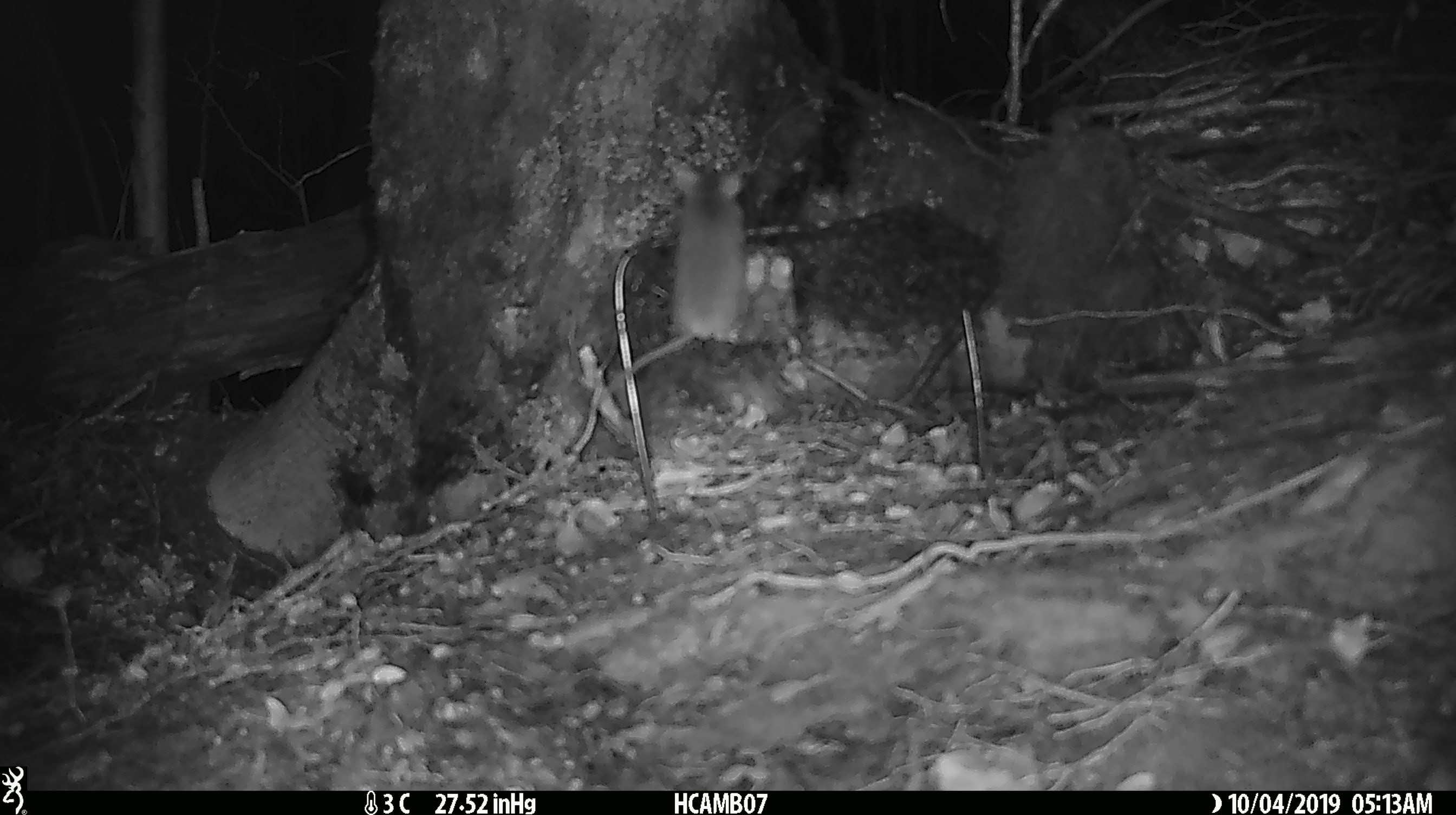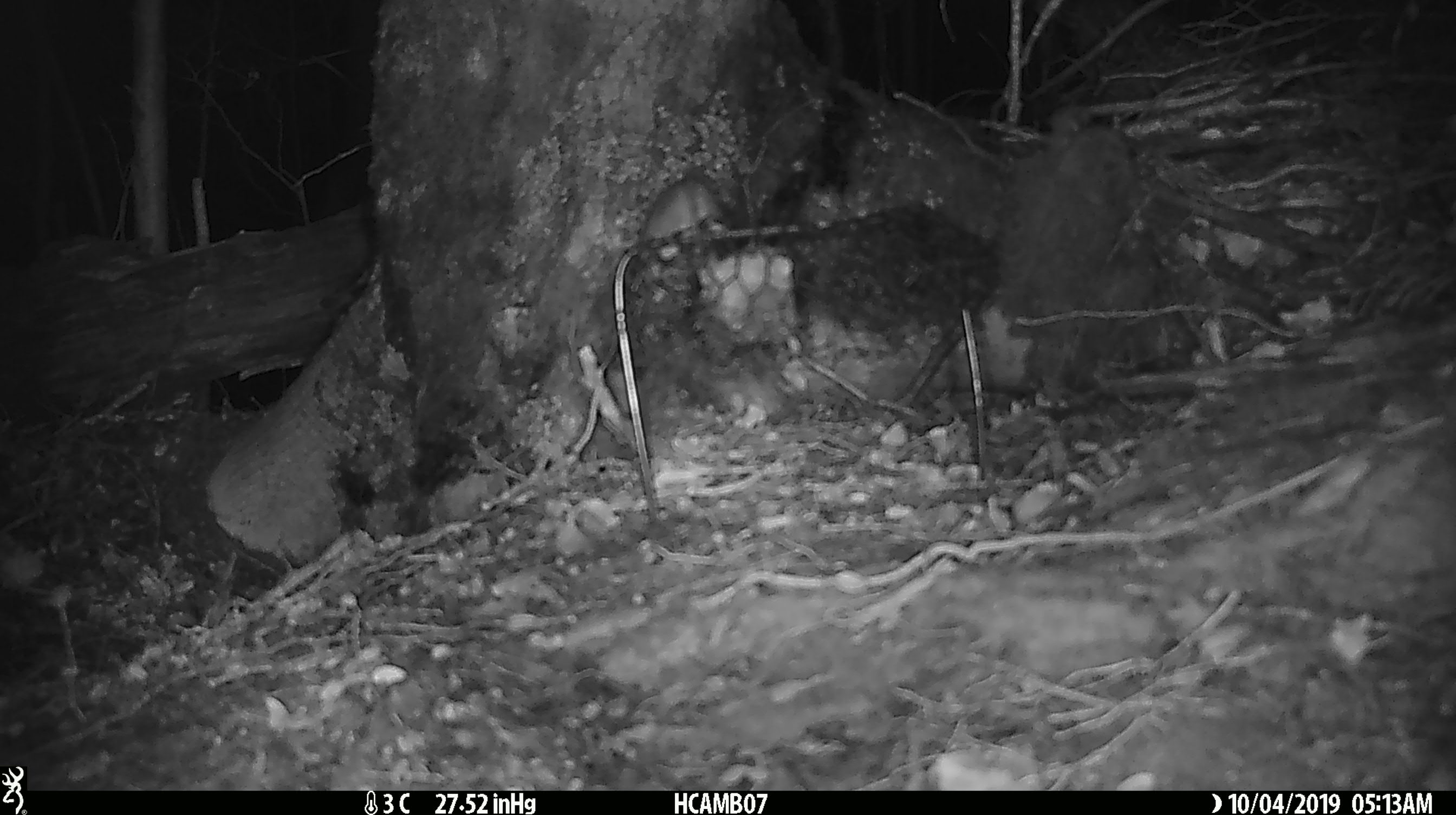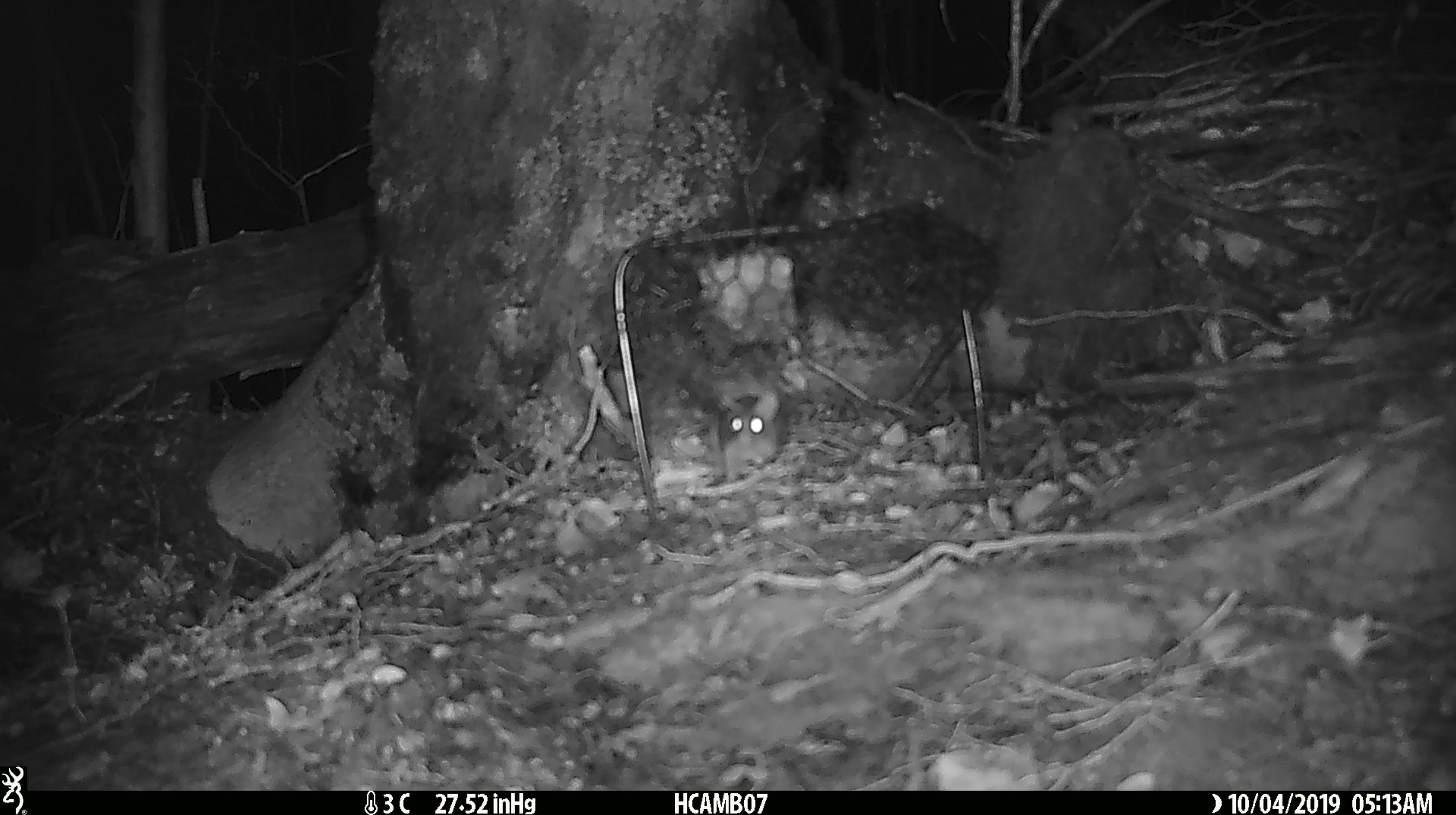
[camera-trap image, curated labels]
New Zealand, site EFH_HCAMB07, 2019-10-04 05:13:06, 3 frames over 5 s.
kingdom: Animalia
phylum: Chordata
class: Mammalia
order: Rodentia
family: Muridae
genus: Mus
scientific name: Mus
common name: mouse